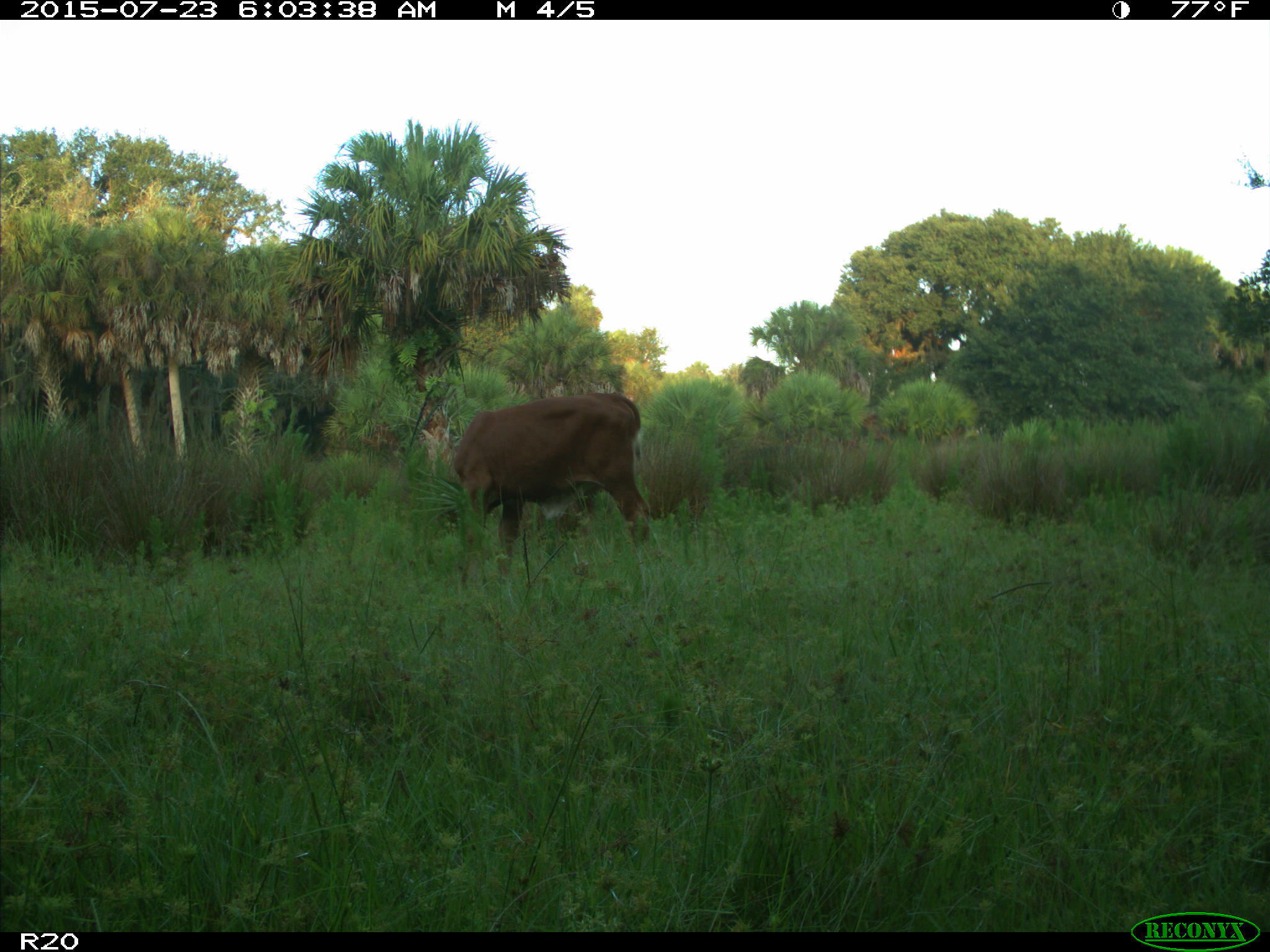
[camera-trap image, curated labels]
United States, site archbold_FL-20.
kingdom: Animalia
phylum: Chordata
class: Mammalia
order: Artiodactyla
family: Bovidae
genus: Bos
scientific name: Bos taurus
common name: domestic cow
Bos taurus (domestic cow).